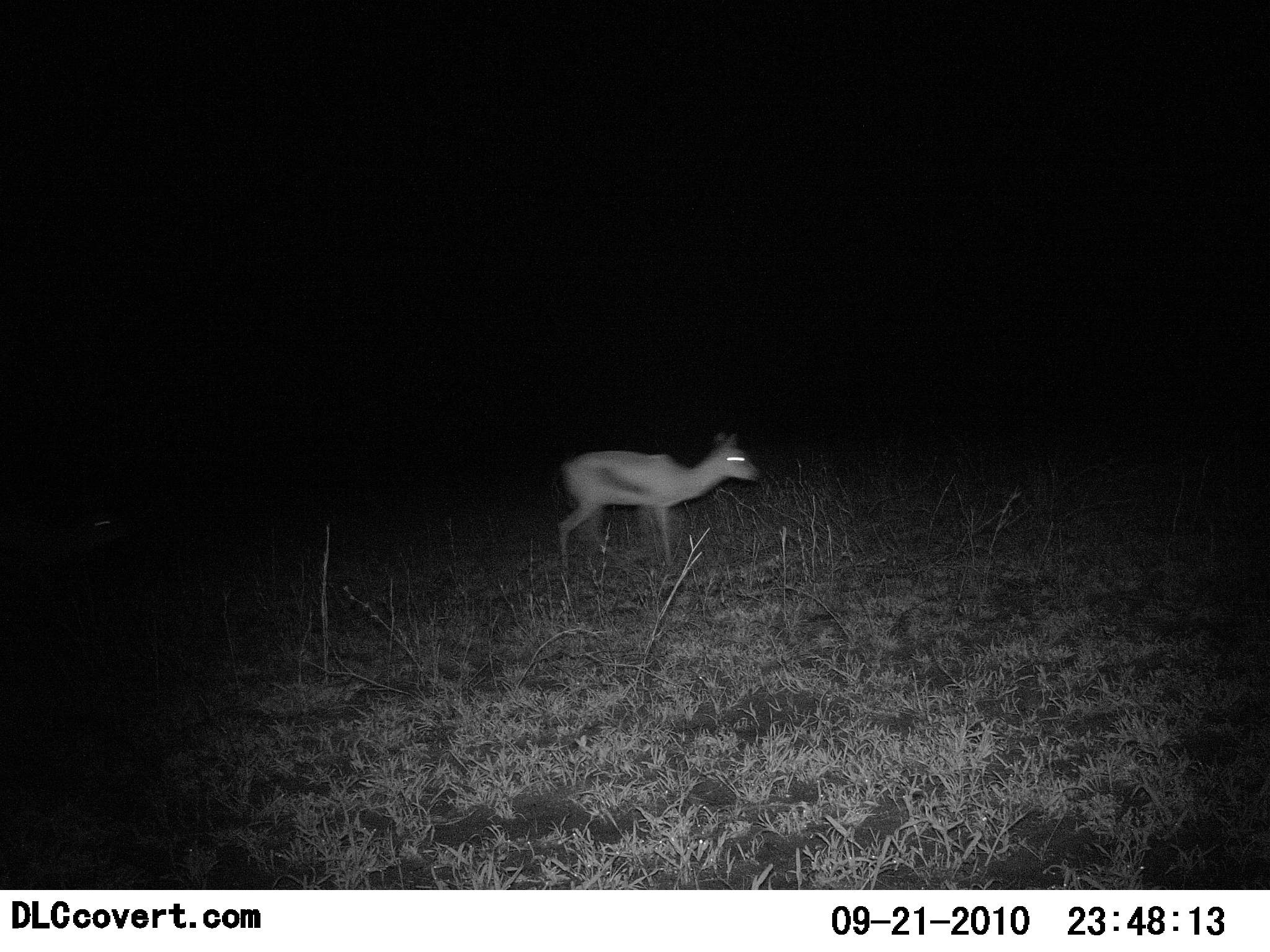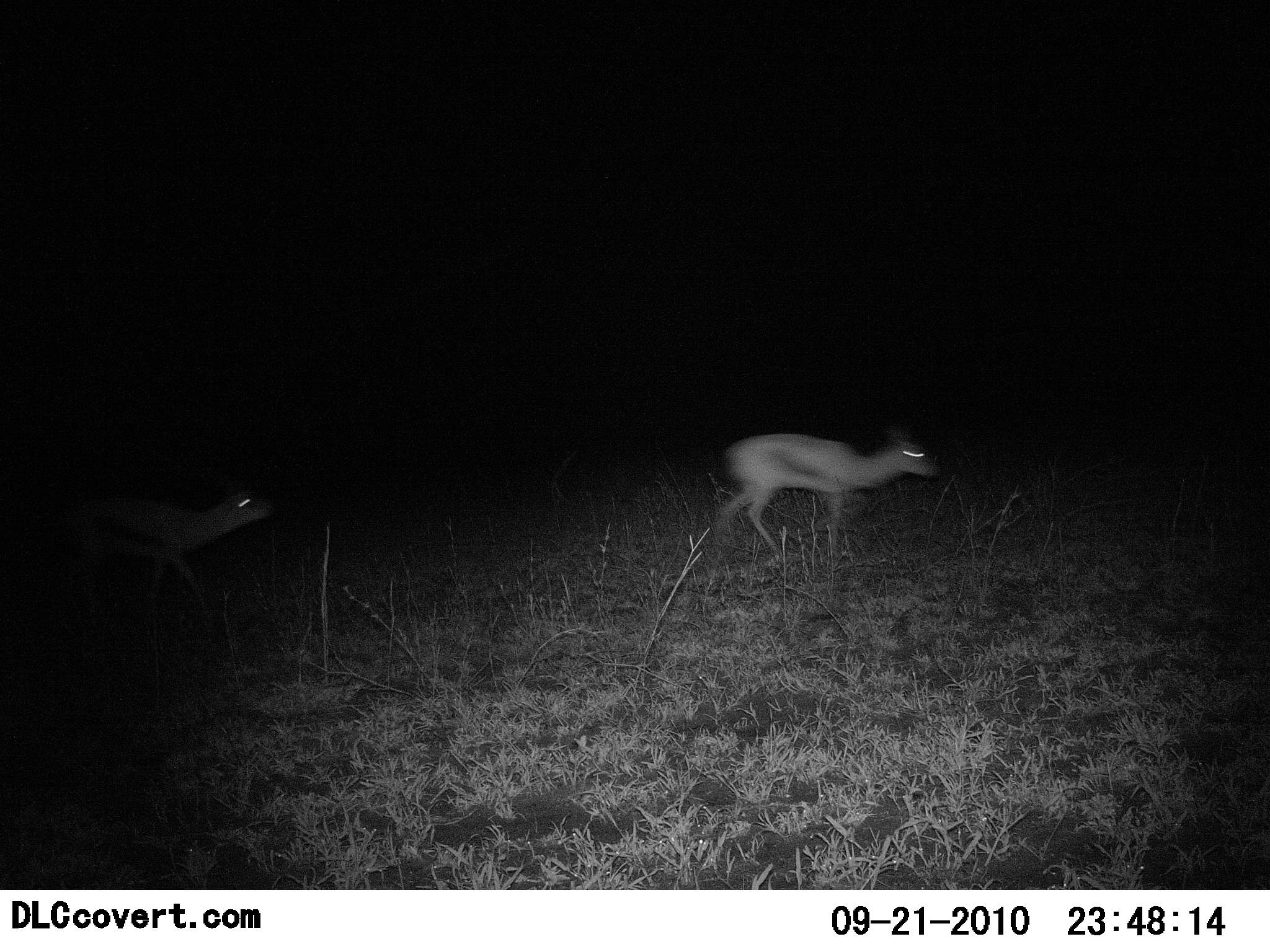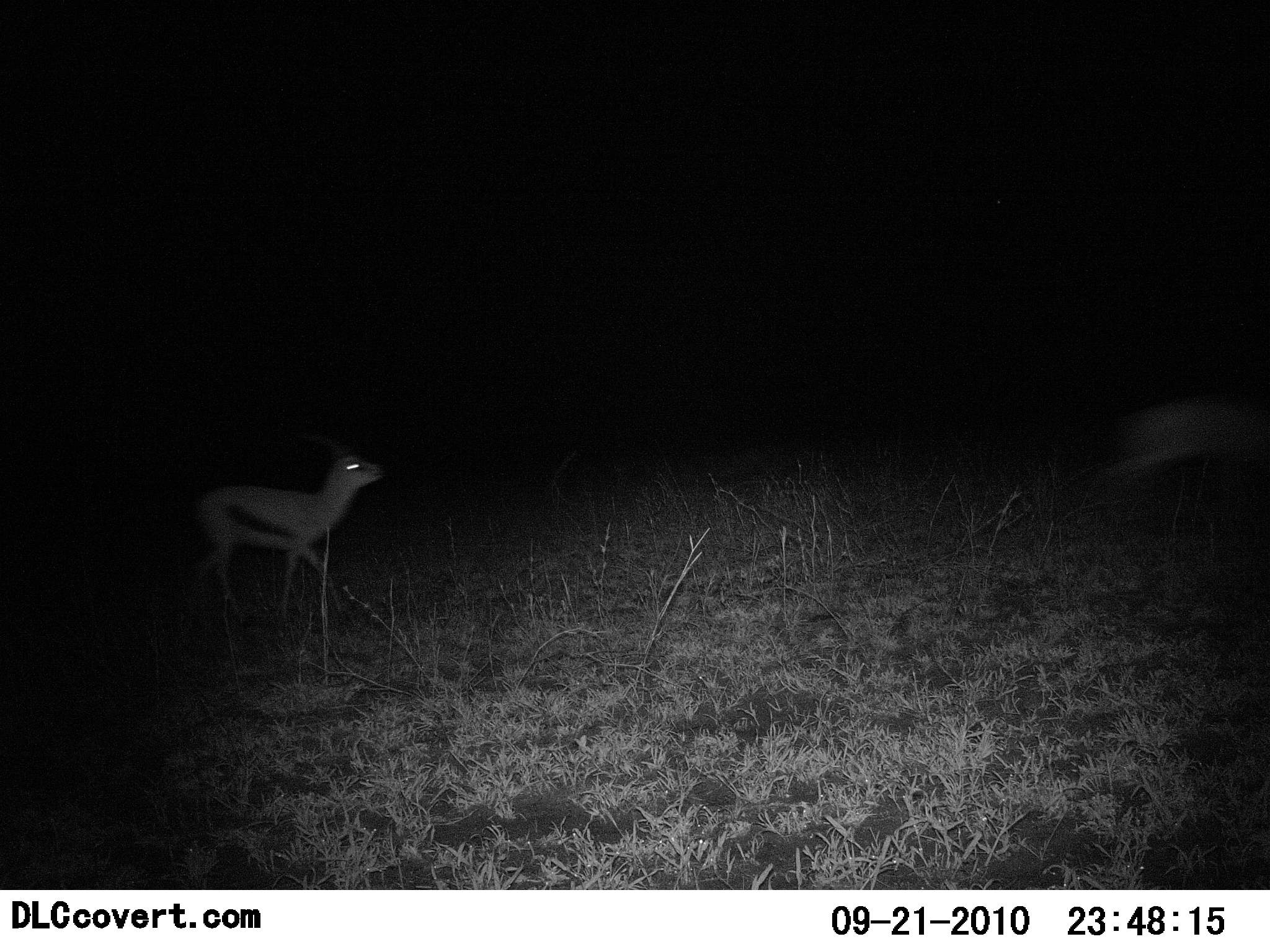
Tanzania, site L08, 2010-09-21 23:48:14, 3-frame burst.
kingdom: Animalia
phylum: Chordata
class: Mammalia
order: Artiodactyla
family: Bovidae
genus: Eudorcas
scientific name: Eudorcas thomsonii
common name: thomson's gazelle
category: gazellethomsons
Gazellethomsons (thomson's gazelle) (Eudorcas thomsonii), count 2. Behavior (volunteer vote fractions): standing 0%, resting 0%, moving 100%, interacting 0%. Young present (vote fraction): 0%. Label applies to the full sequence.